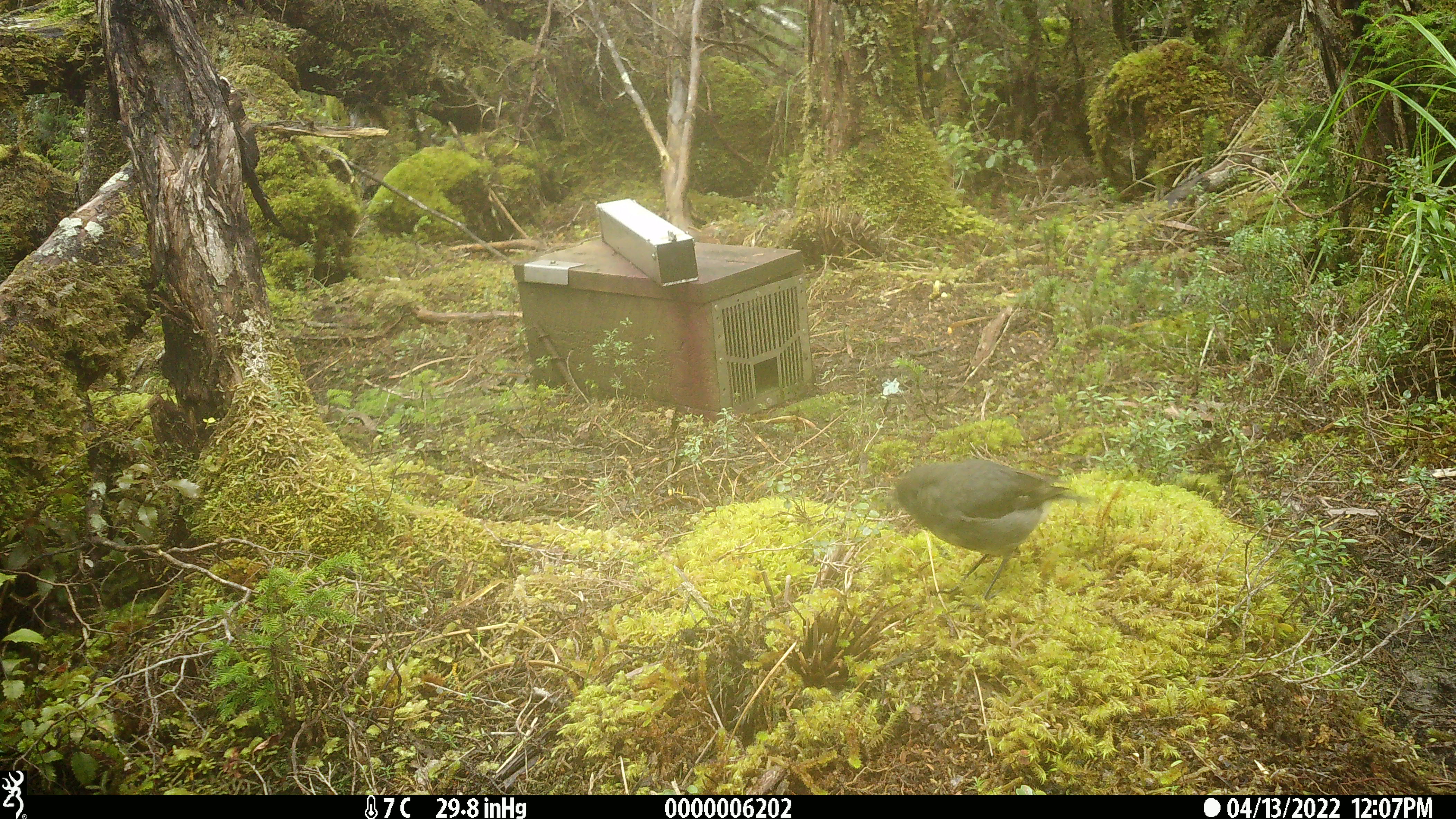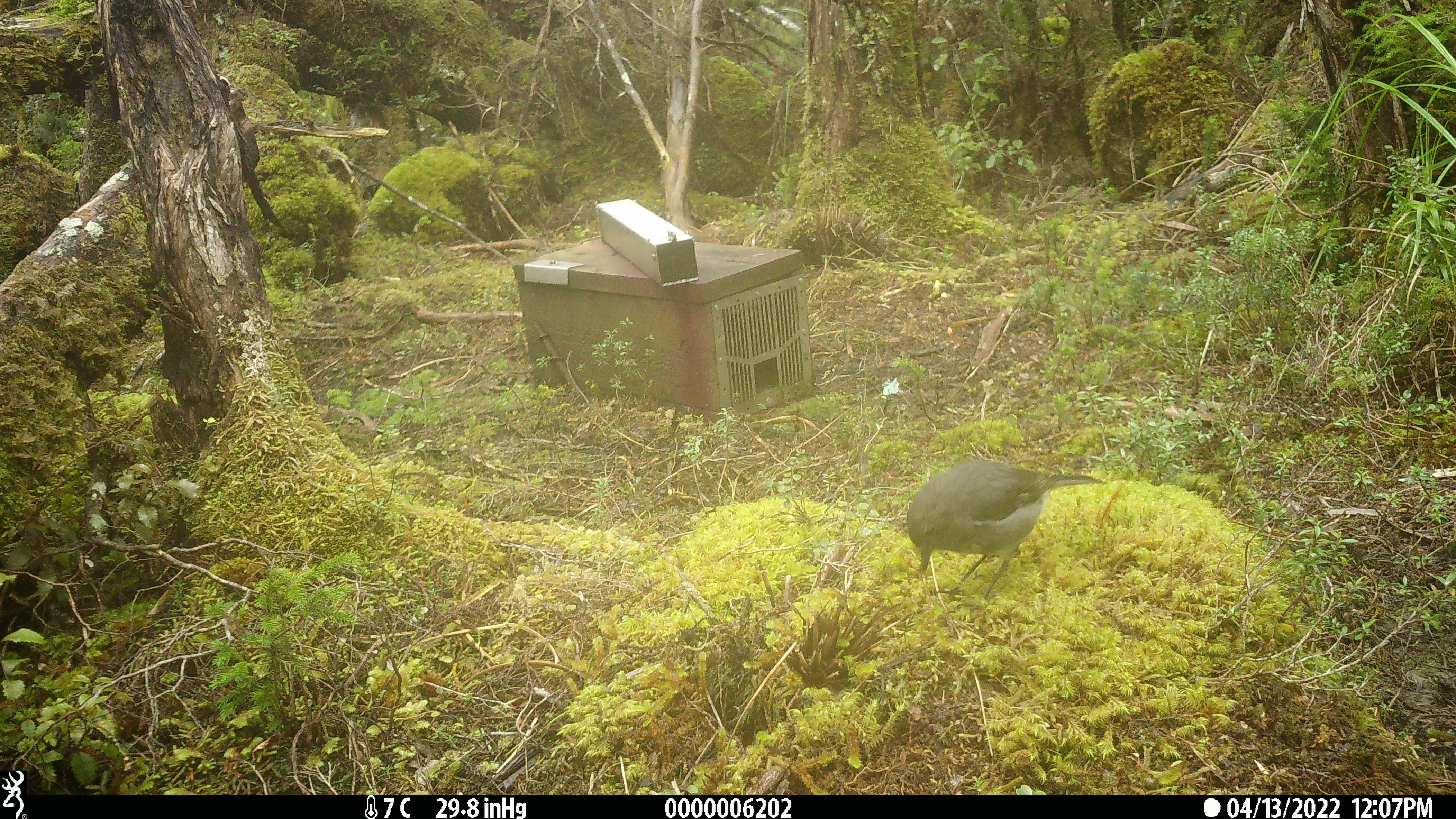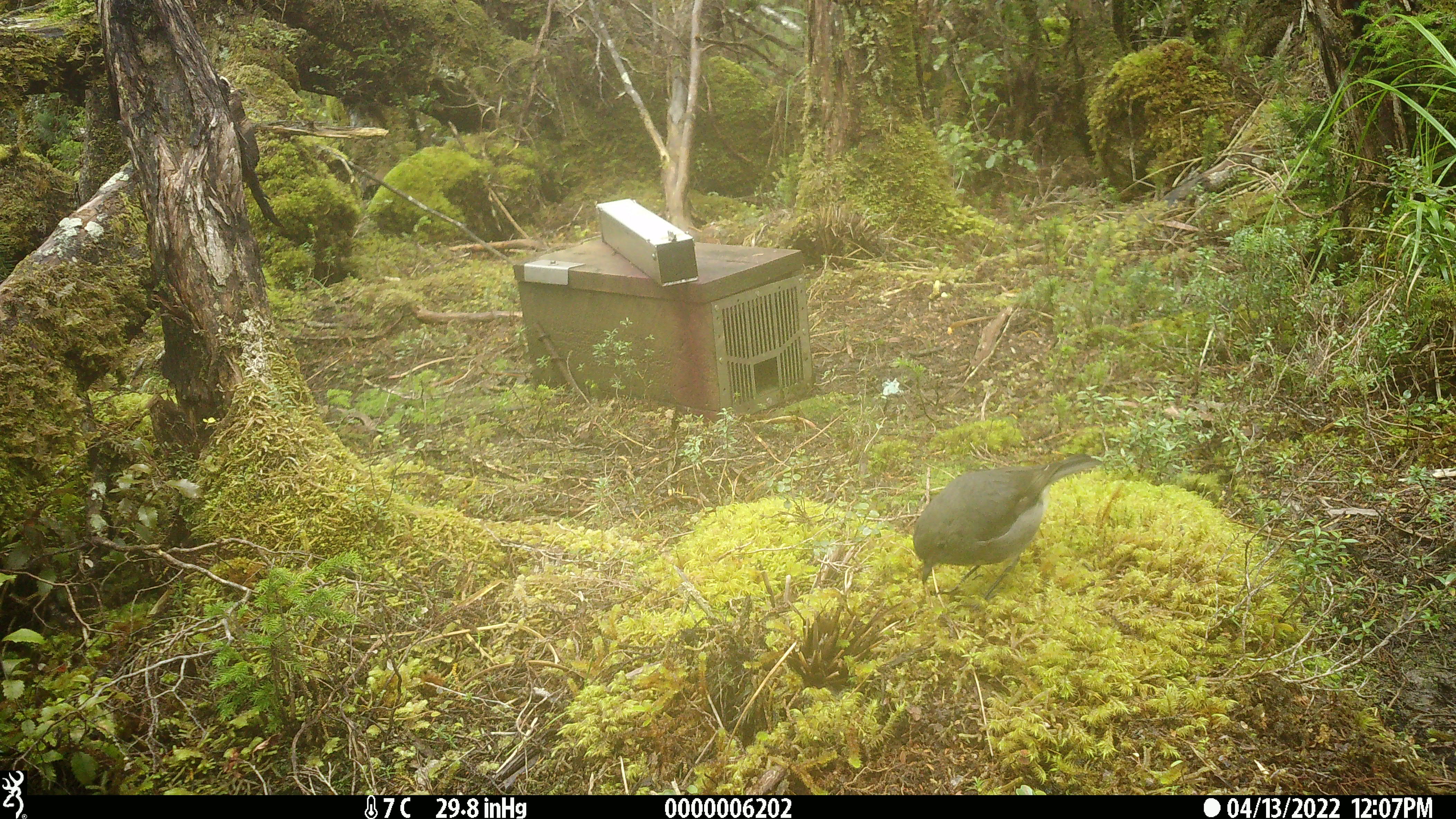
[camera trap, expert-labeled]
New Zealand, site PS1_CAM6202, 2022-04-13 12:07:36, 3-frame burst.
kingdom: Animalia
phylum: Chordata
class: Aves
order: Passeriformes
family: Petroicidae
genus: Petroica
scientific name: Petroica australis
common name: new zealand robin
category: robin